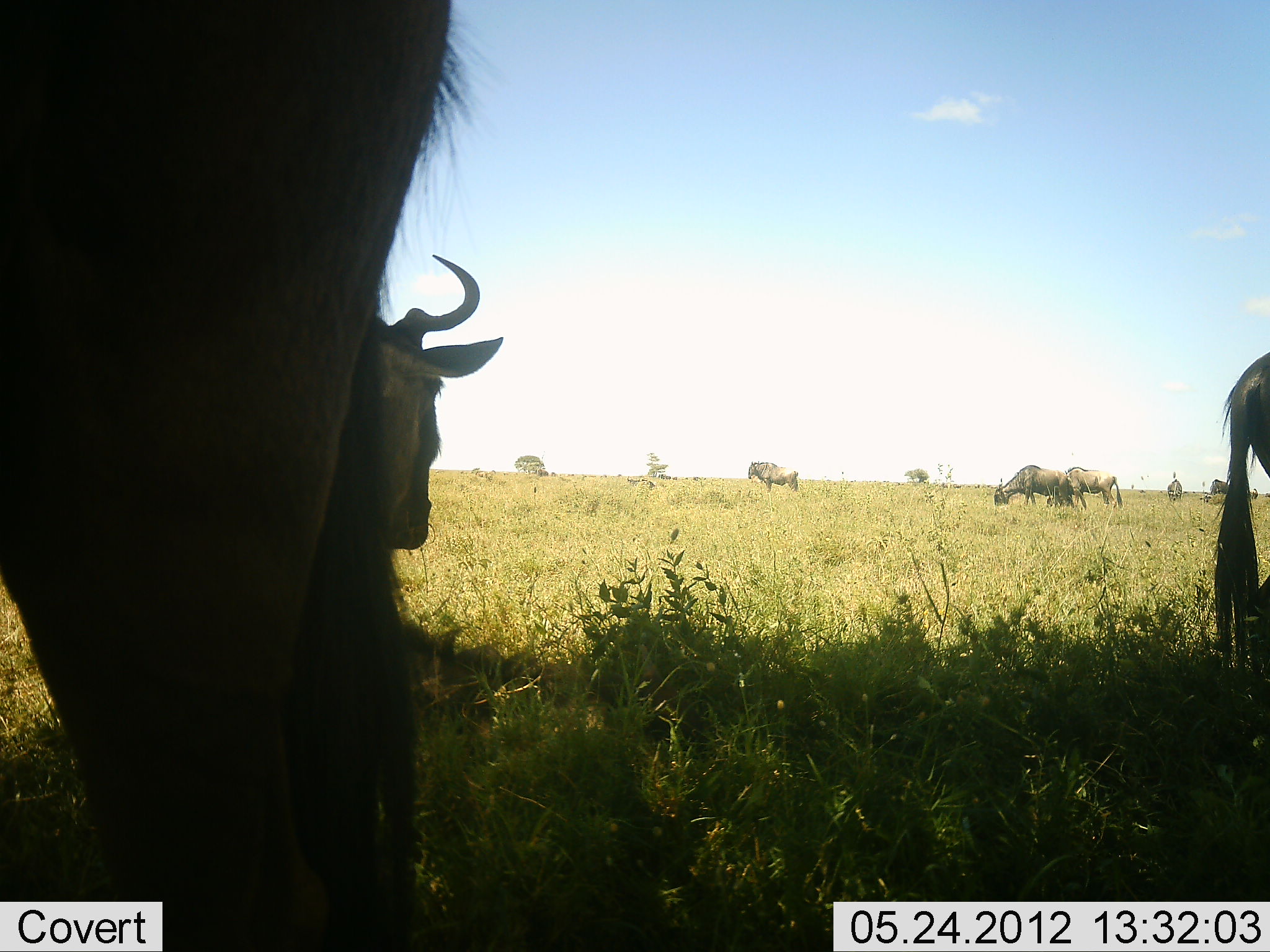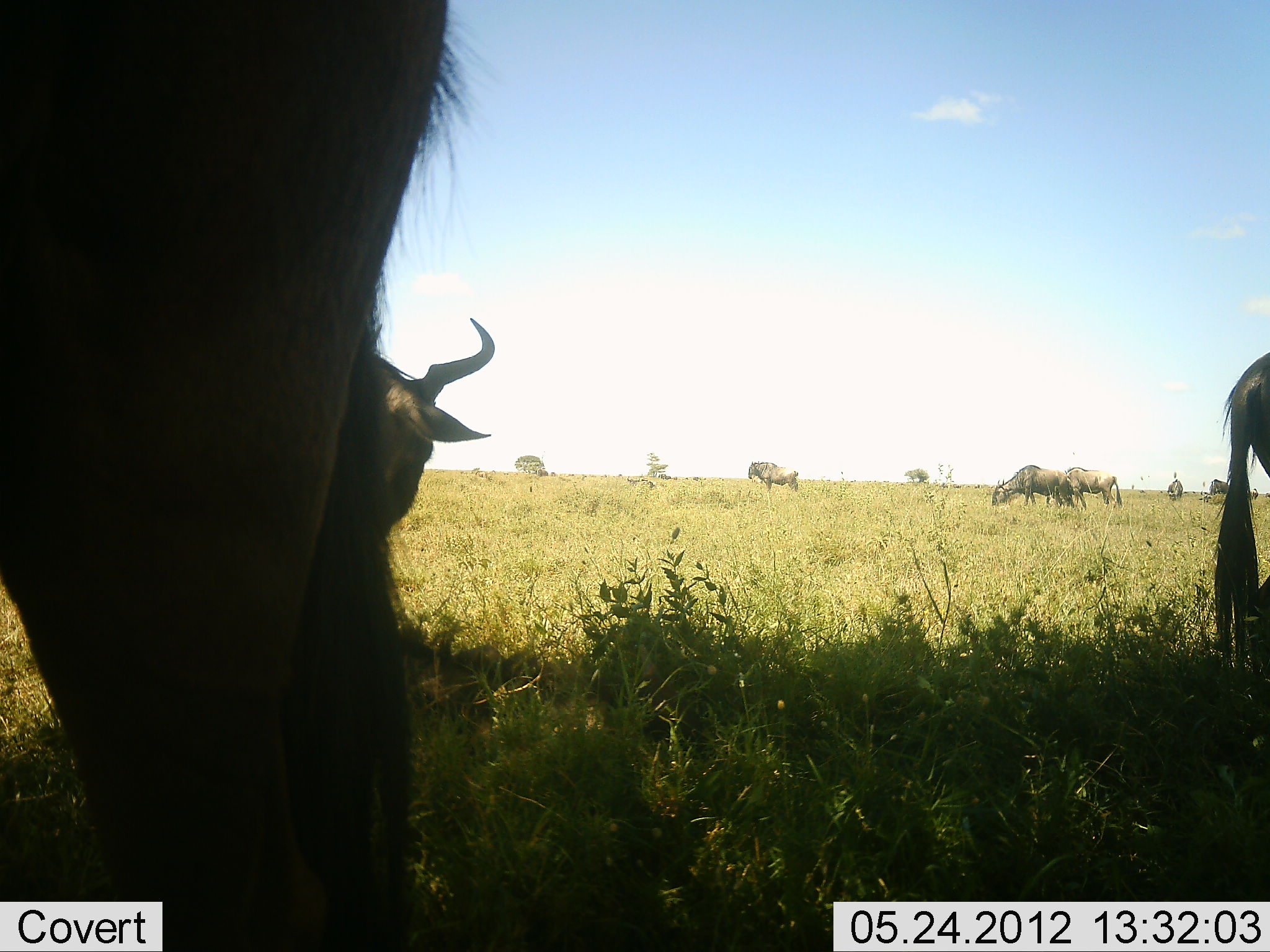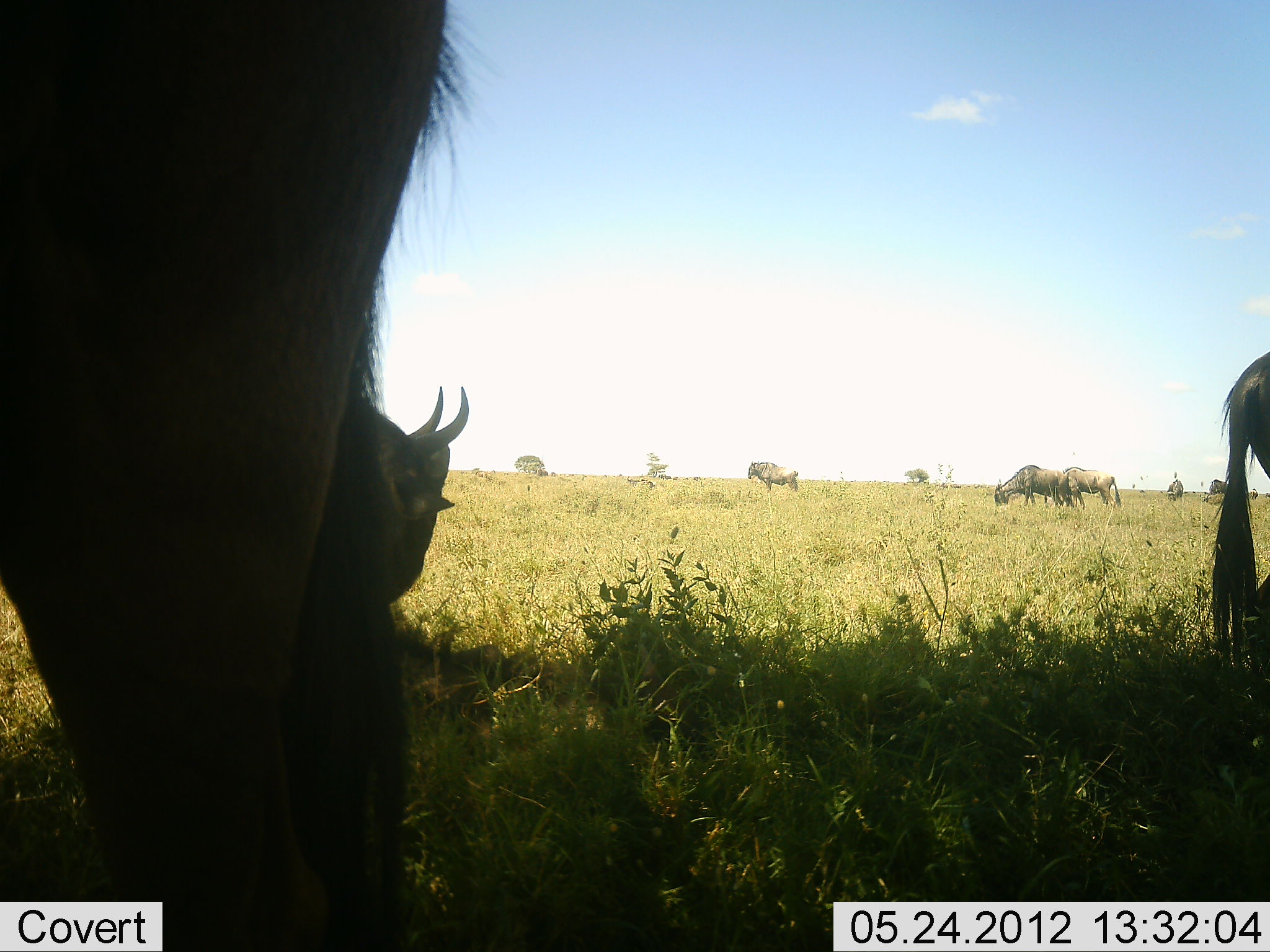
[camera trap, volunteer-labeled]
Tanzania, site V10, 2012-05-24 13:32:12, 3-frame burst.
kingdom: Animalia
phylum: Chordata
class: Mammalia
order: Artiodactyla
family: Bovidae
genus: Connochaetes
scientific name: Connochaetes taurinus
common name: blue wildebeest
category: wildebeest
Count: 8.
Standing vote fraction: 60%.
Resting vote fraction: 0%.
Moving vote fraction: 0%.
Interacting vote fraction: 0%.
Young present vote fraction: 0%.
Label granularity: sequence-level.